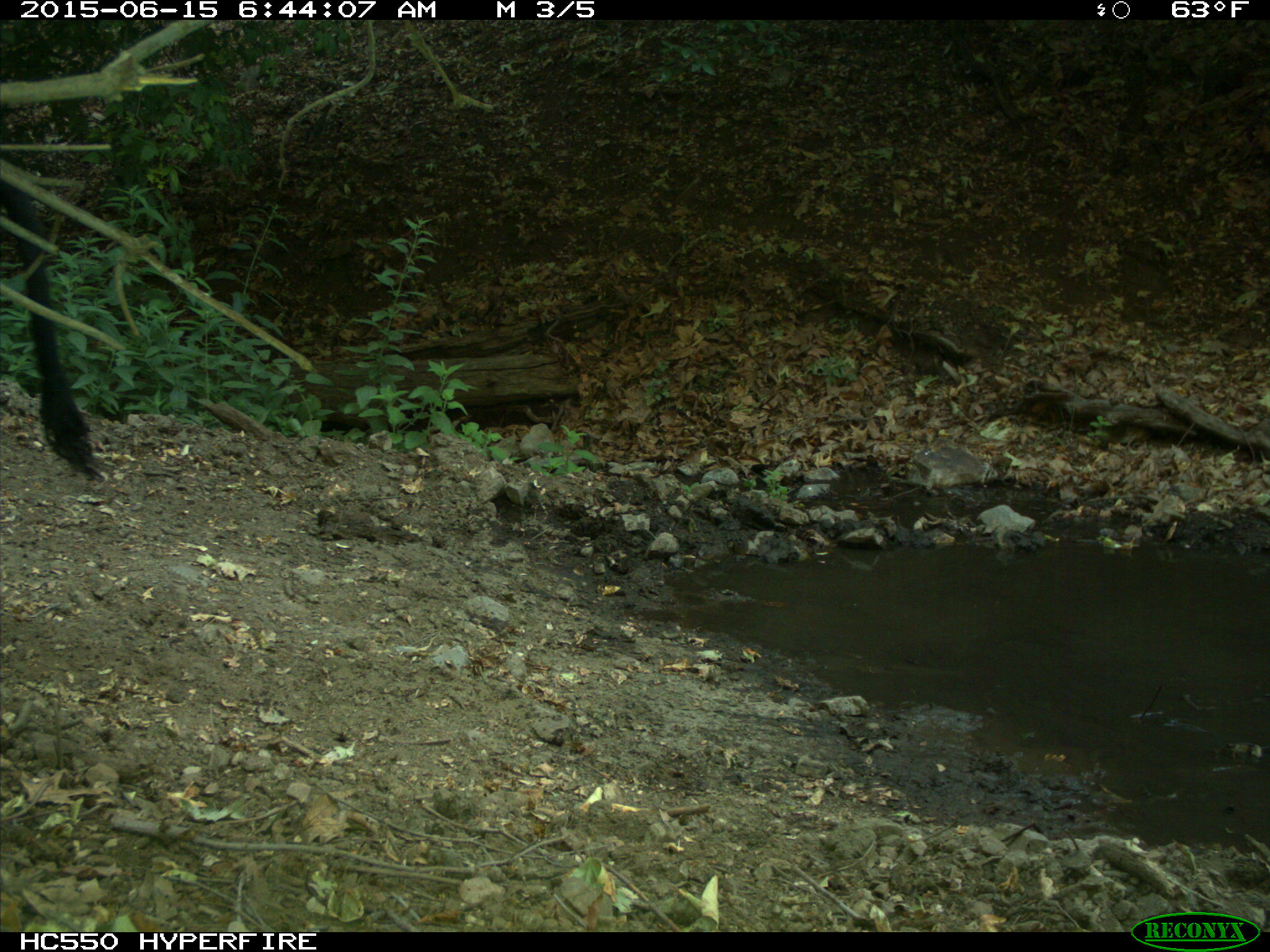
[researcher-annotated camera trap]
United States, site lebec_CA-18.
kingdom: Animalia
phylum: Chordata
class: Mammalia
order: Artiodactyla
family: Bovidae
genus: Bos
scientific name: Bos taurus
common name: domestic cow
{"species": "Bos taurus (domestic cow)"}